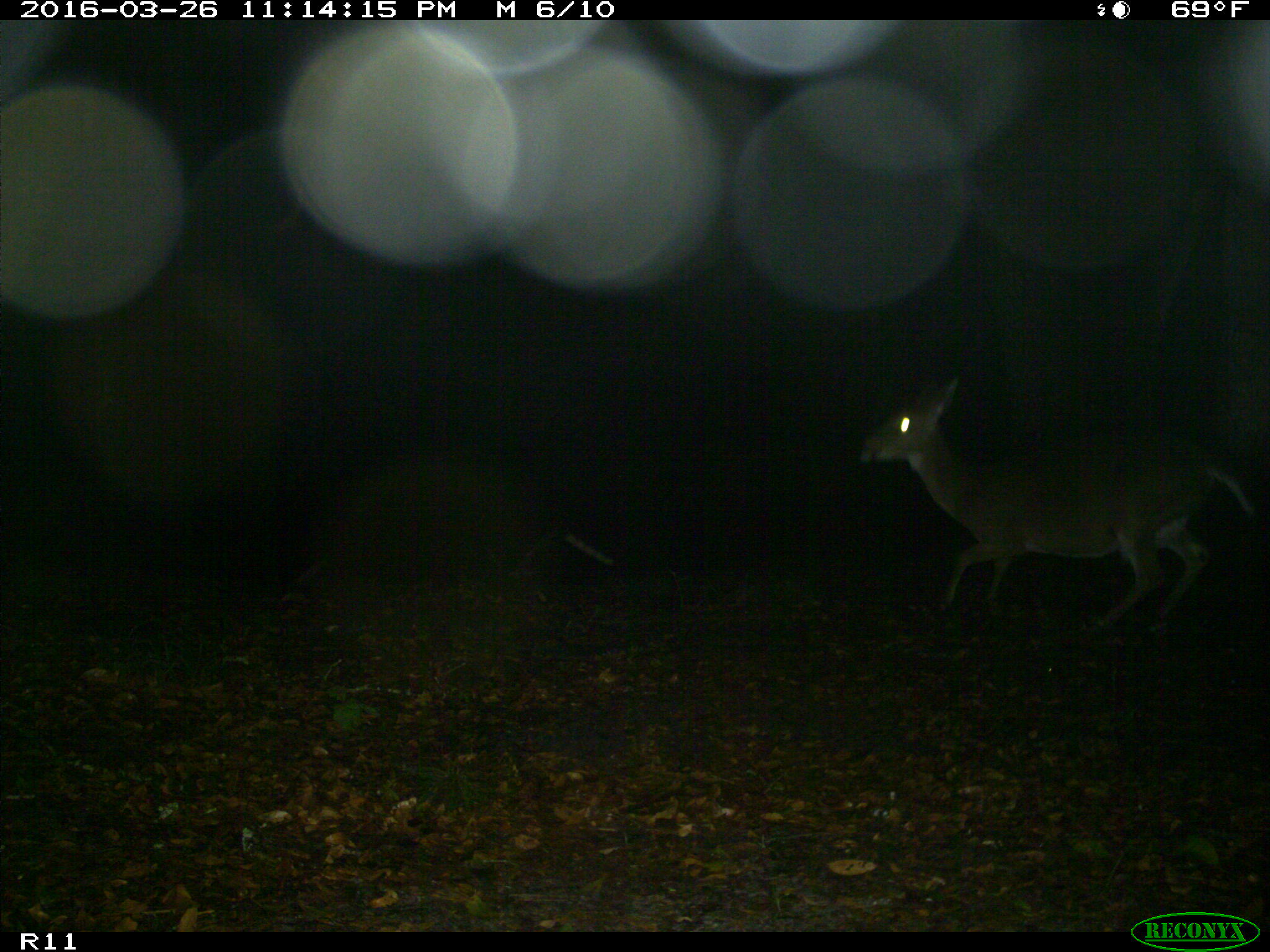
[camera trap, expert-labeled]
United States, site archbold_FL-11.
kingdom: Animalia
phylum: Chordata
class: Mammalia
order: Artiodactyla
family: Cervidae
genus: Odocoileus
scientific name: Odocoileus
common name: deer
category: unidentified deer